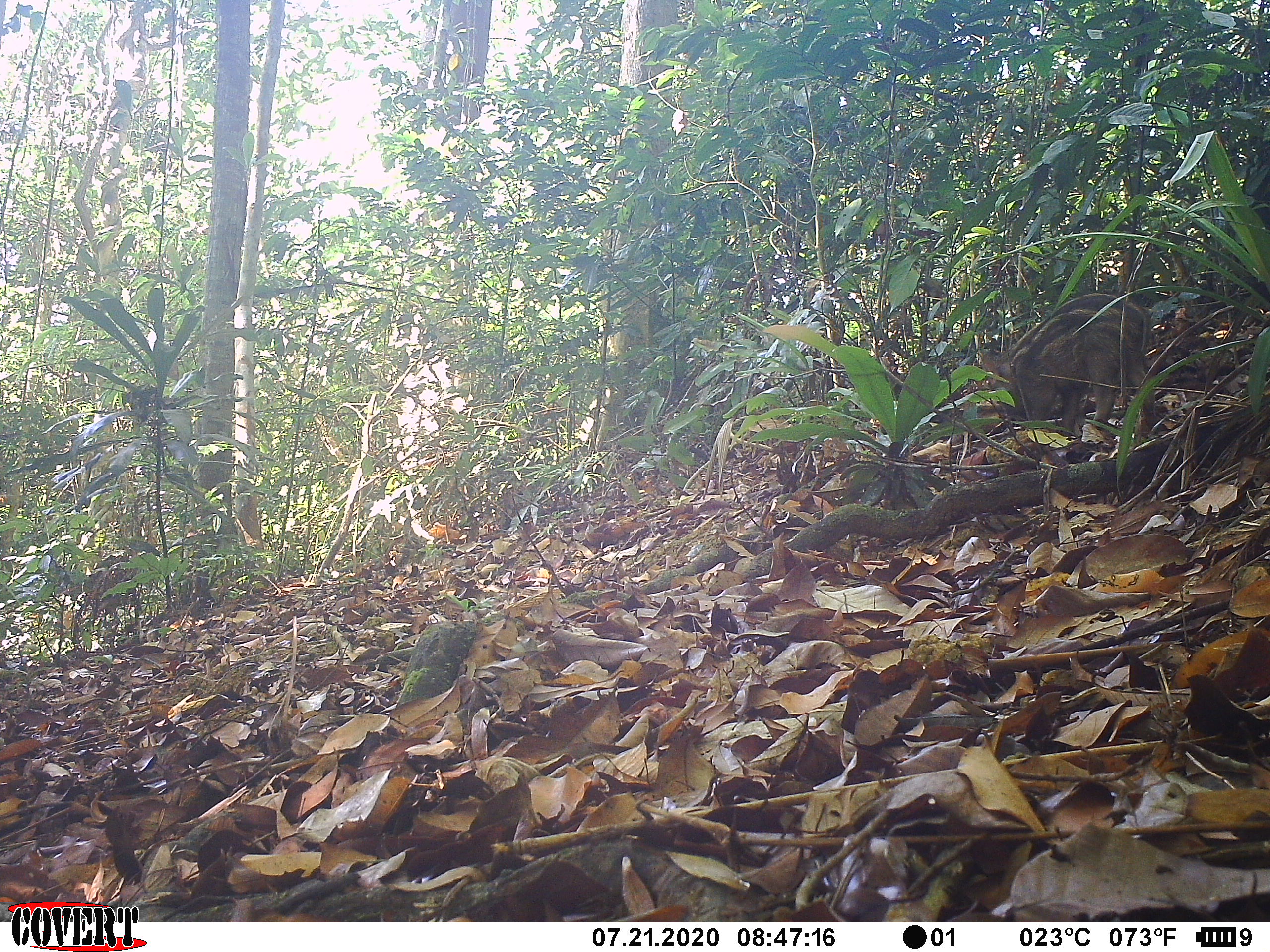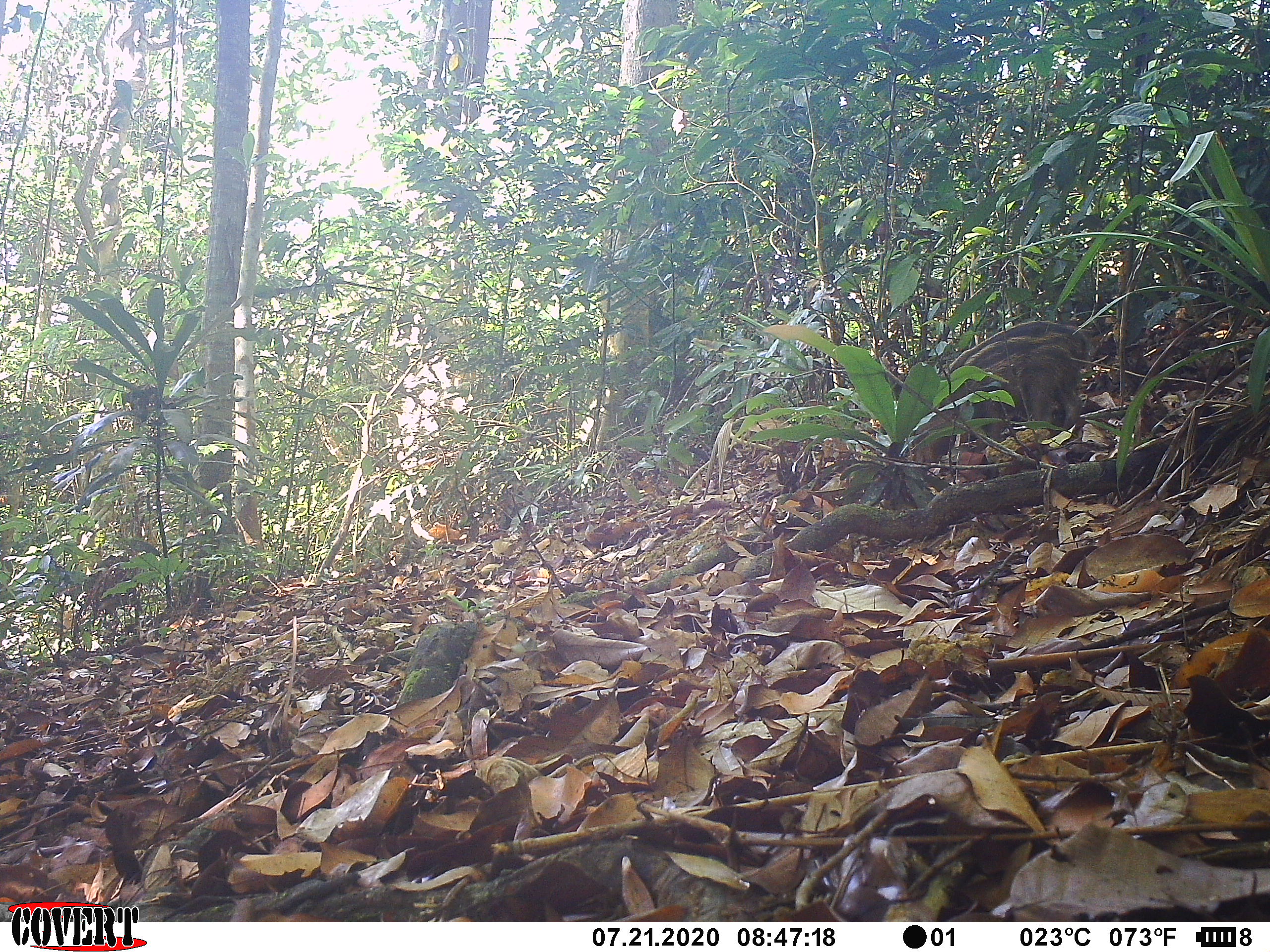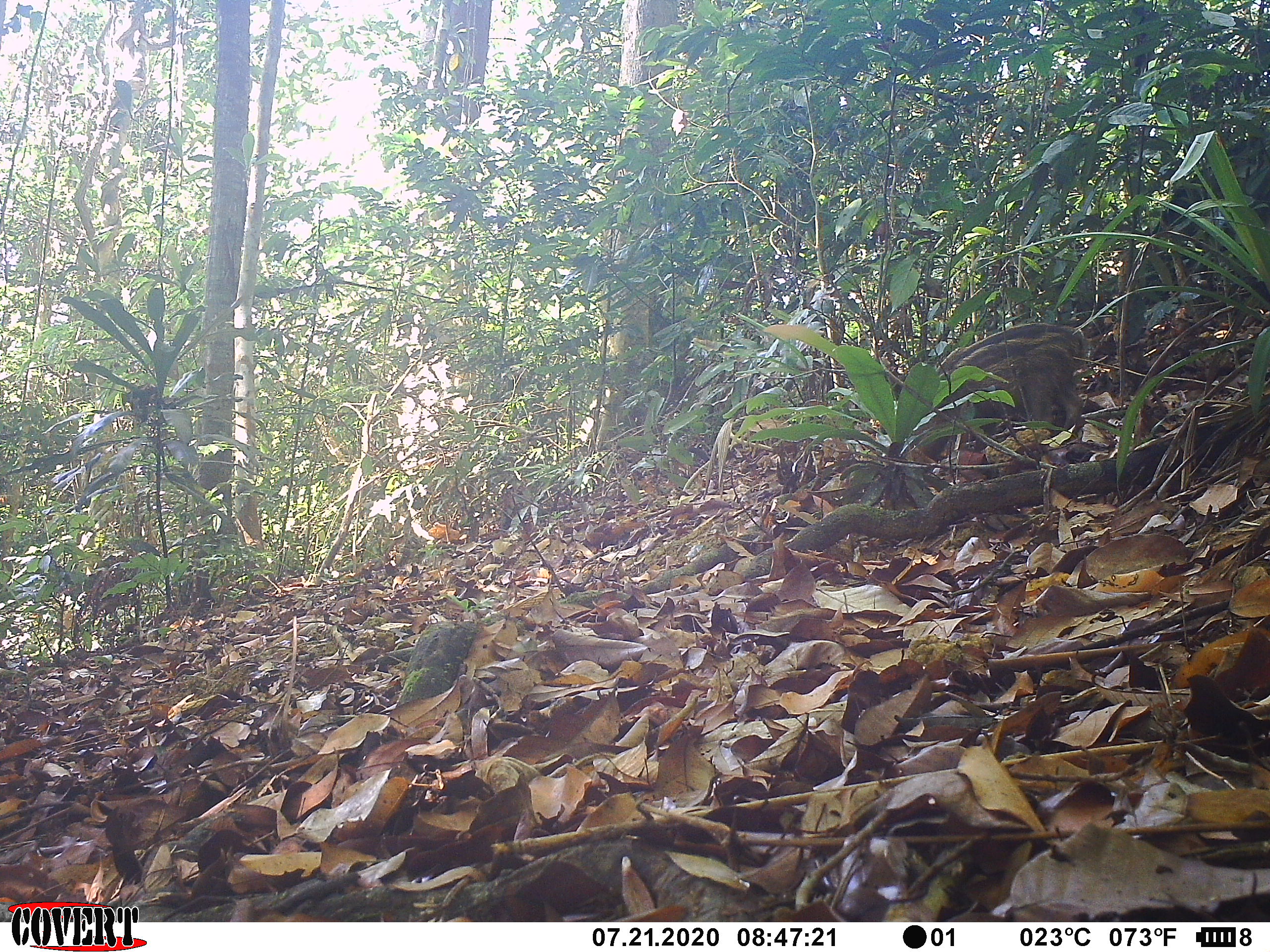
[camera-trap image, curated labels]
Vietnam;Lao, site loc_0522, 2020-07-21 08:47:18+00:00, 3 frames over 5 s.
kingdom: Animalia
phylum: Chordata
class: Mammalia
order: Artiodactyla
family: Suidae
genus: Sus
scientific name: Sus scrofa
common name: eurasian wild pig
Eurasian wild pig (Sus scrofa). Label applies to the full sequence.